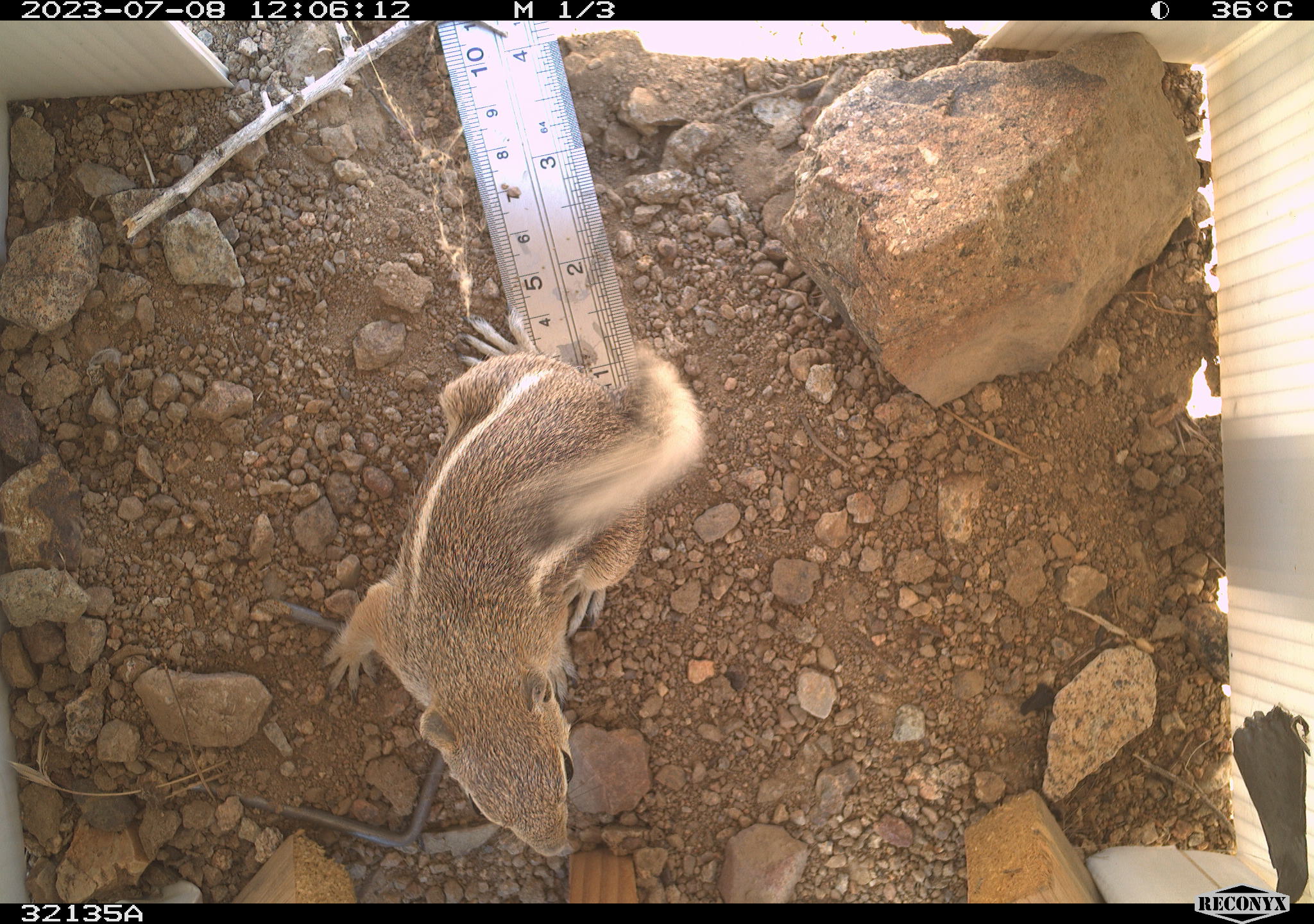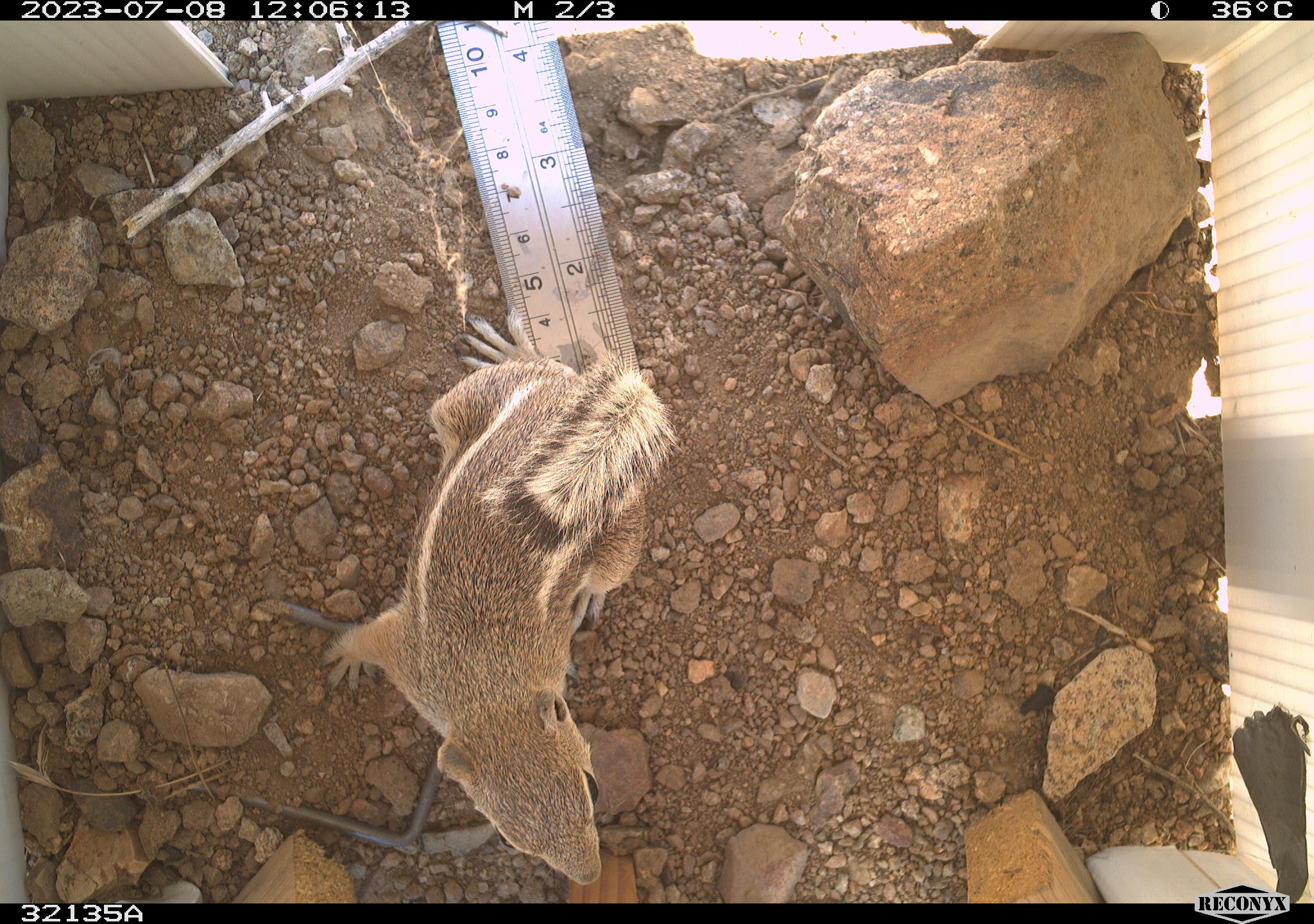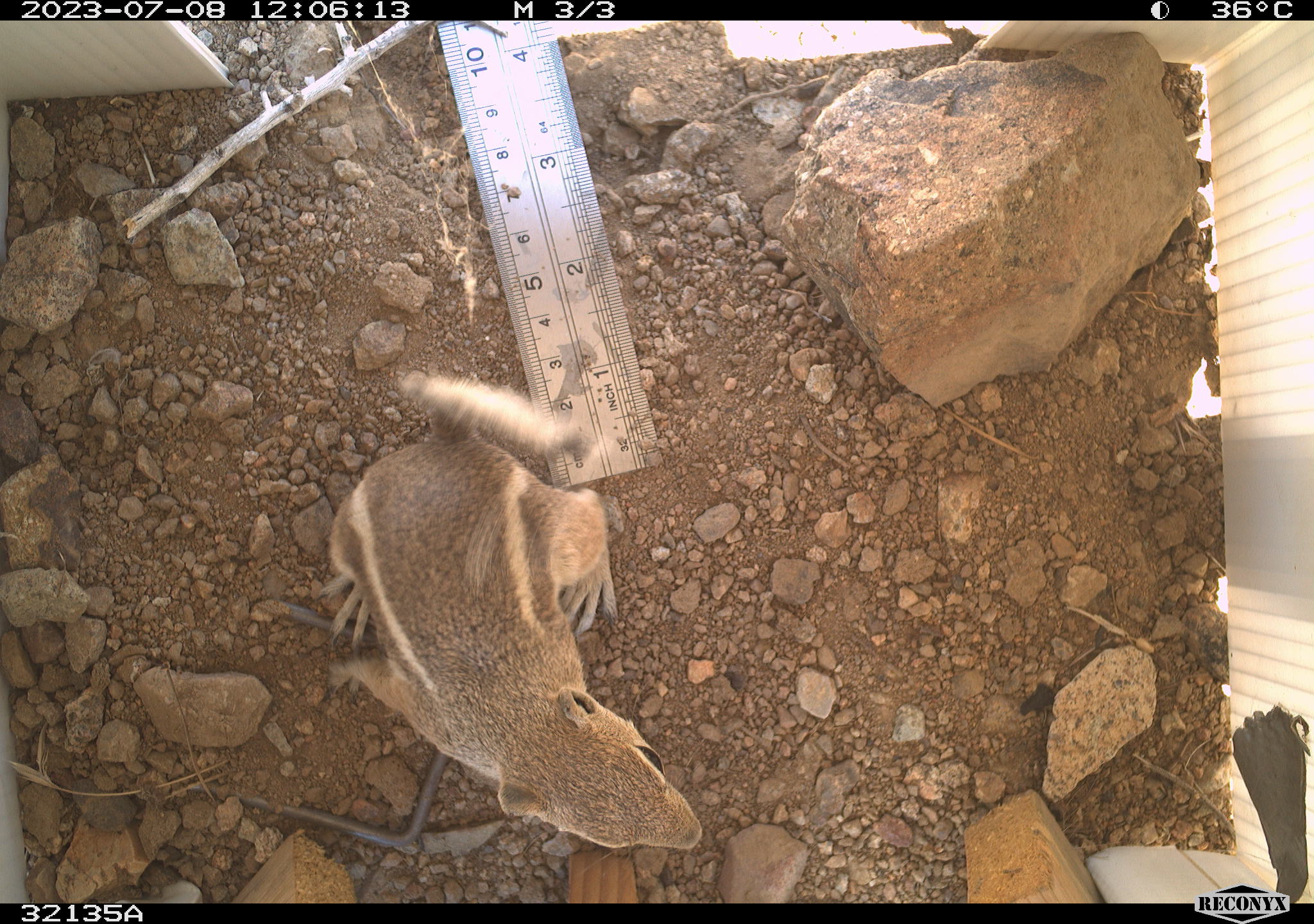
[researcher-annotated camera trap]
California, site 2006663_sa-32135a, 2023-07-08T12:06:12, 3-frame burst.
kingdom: Animalia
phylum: Chordata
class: Mammalia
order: Rodentia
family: Sciuridae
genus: Ammospermophilus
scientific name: Ammospermophilus leucurus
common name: white-tailed antelope squirrel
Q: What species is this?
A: White-tailed antelope squirrel (Ammospermophilus leucurus).